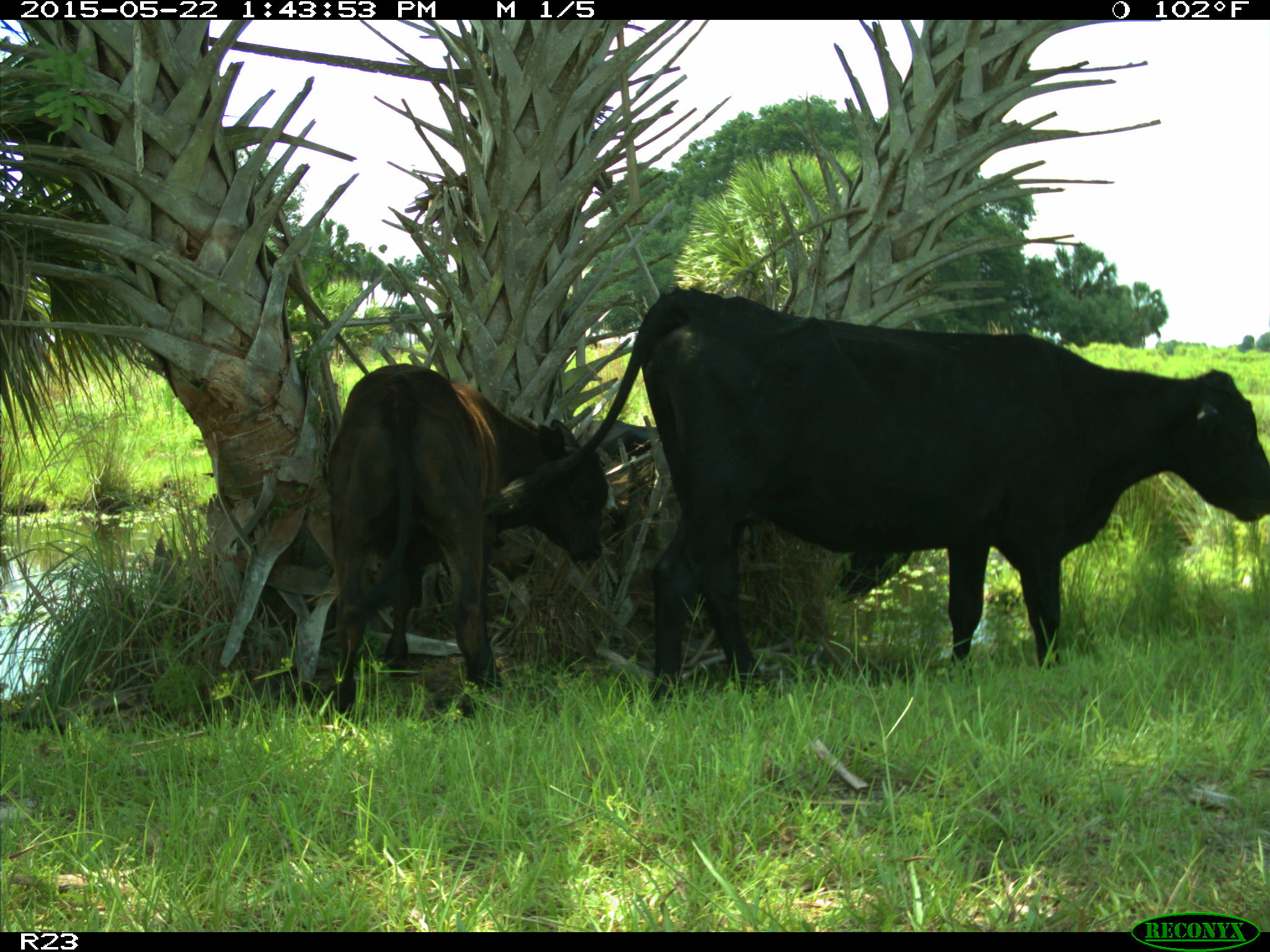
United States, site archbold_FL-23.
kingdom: Animalia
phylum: Chordata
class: Mammalia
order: Artiodactyla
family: Bovidae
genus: Bos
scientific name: Bos taurus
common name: domestic cow